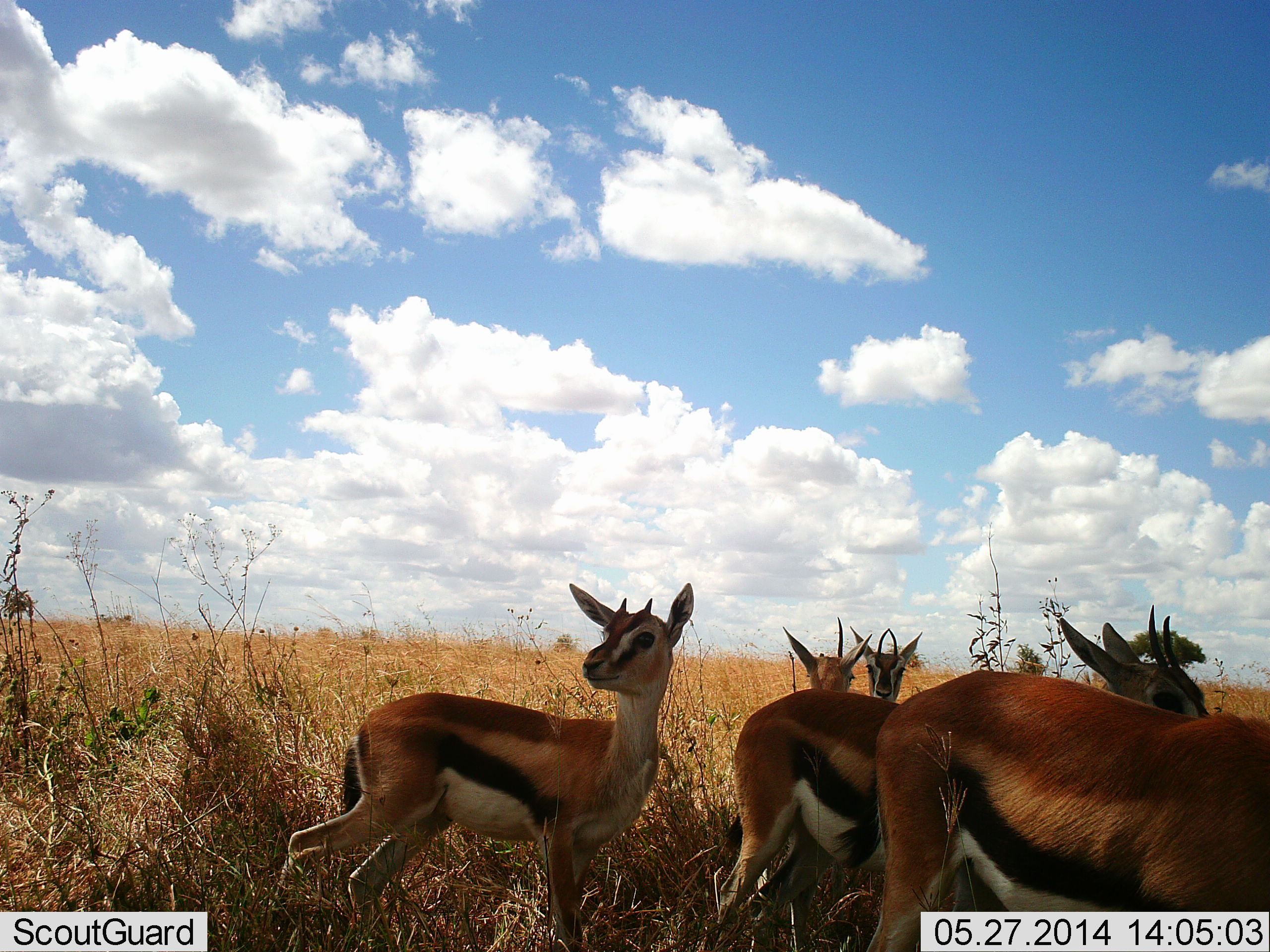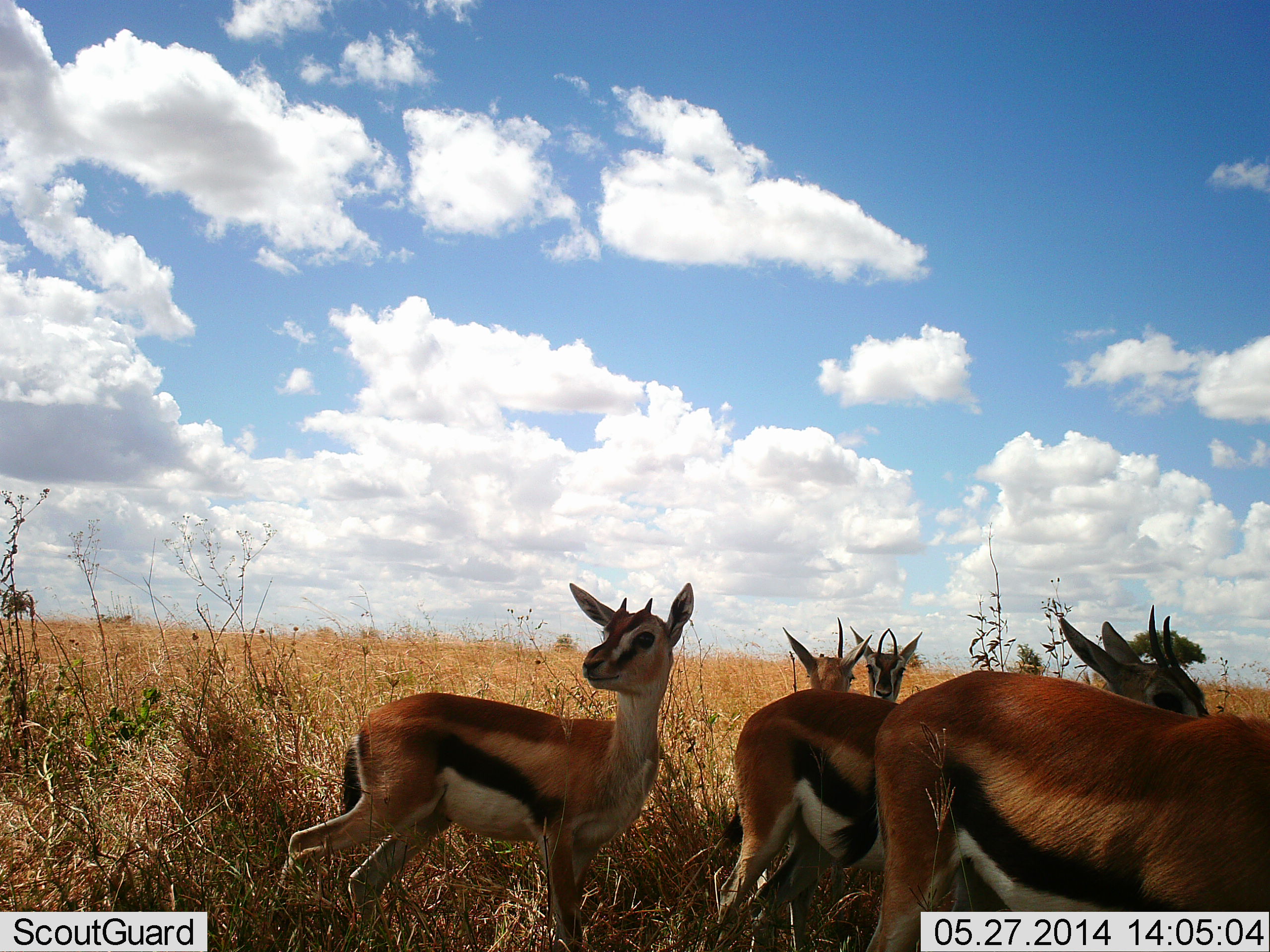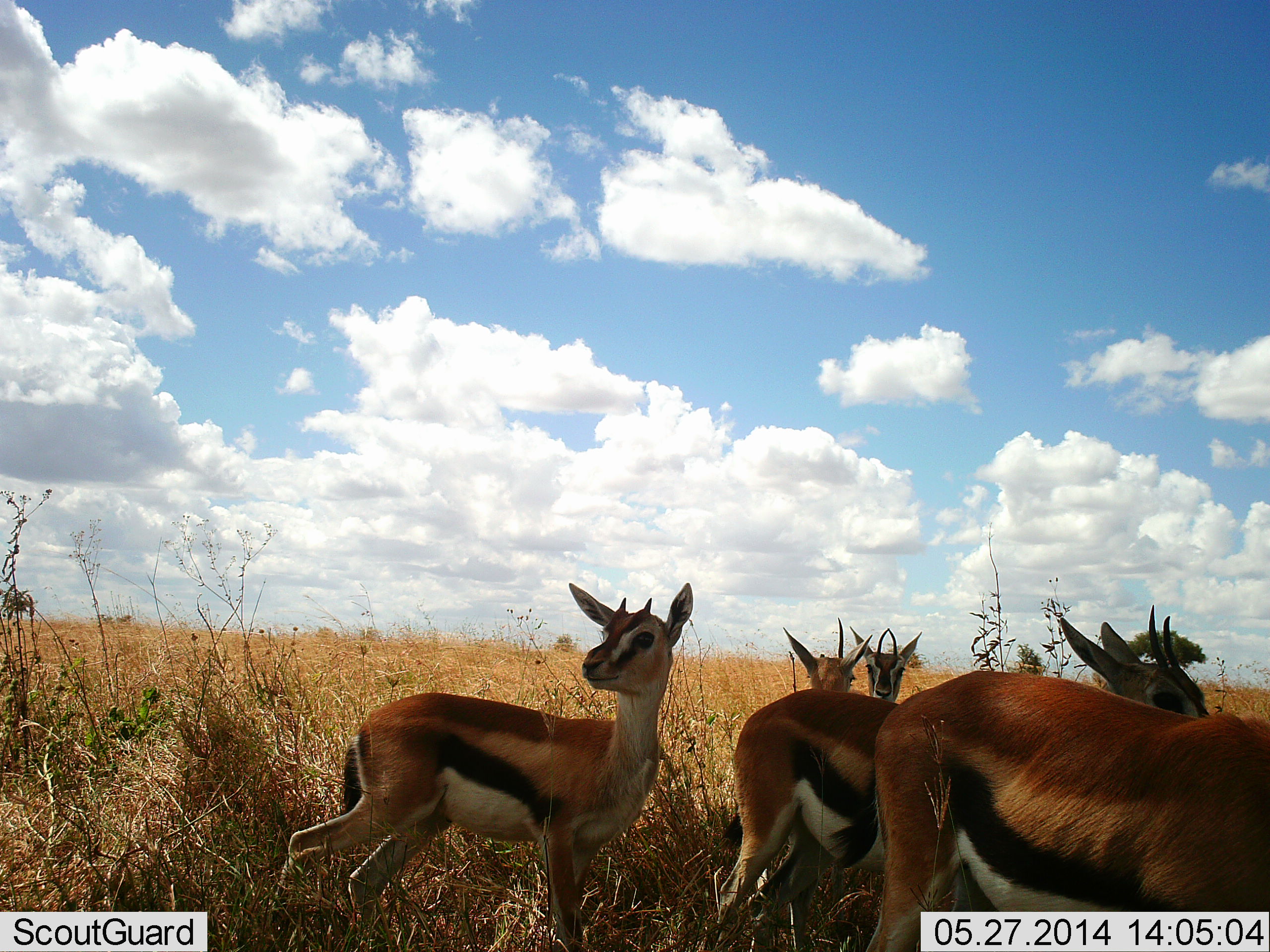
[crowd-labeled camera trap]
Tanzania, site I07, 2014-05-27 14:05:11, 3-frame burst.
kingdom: Animalia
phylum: Chordata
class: Mammalia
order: Artiodactyla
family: Bovidae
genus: Eudorcas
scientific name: Eudorcas thomsonii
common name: thomson's gazelle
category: gazellethomsons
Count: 5.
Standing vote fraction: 90%.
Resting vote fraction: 0%.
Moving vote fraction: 10%.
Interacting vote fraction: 0%.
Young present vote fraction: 20%.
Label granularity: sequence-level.